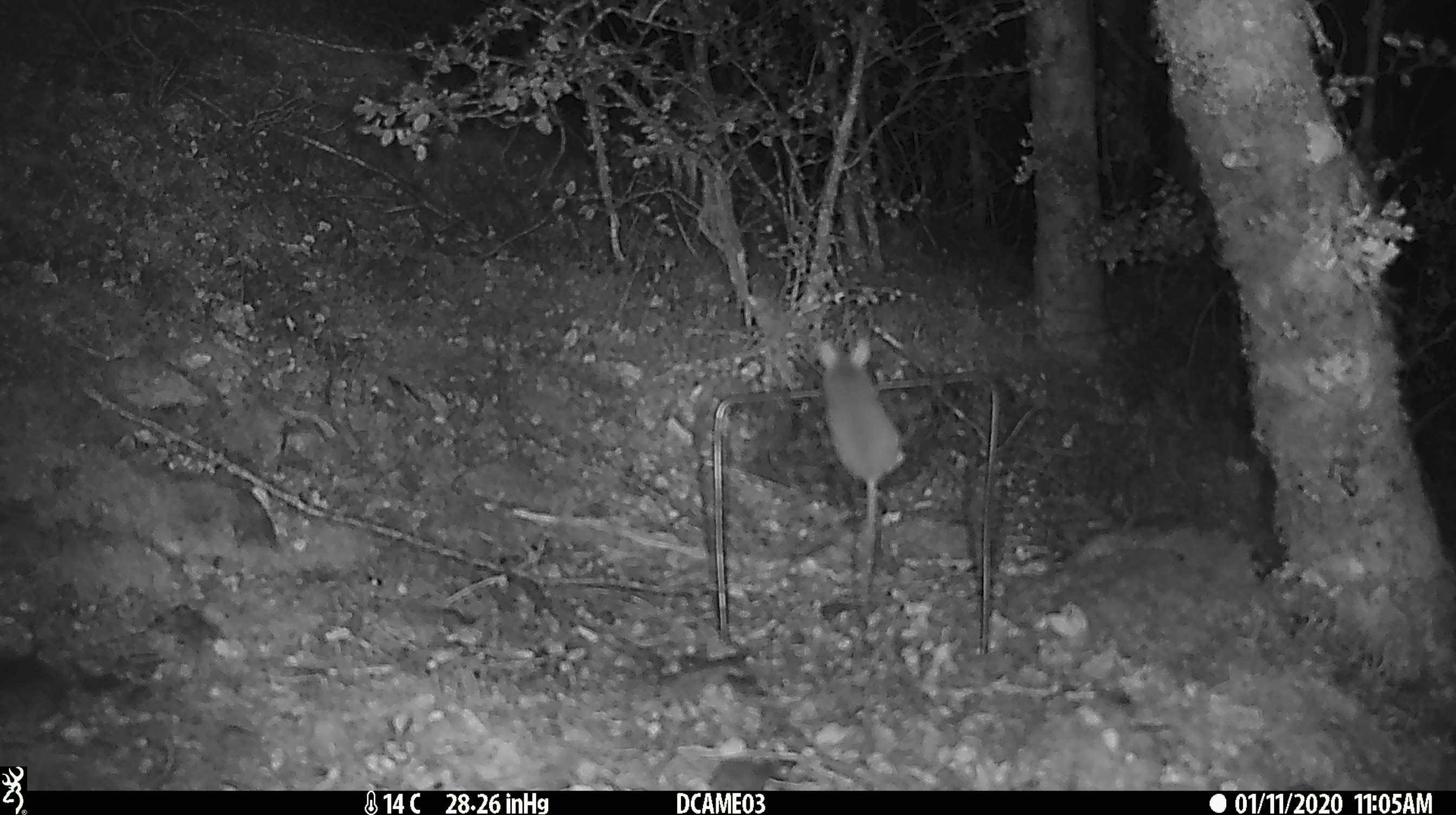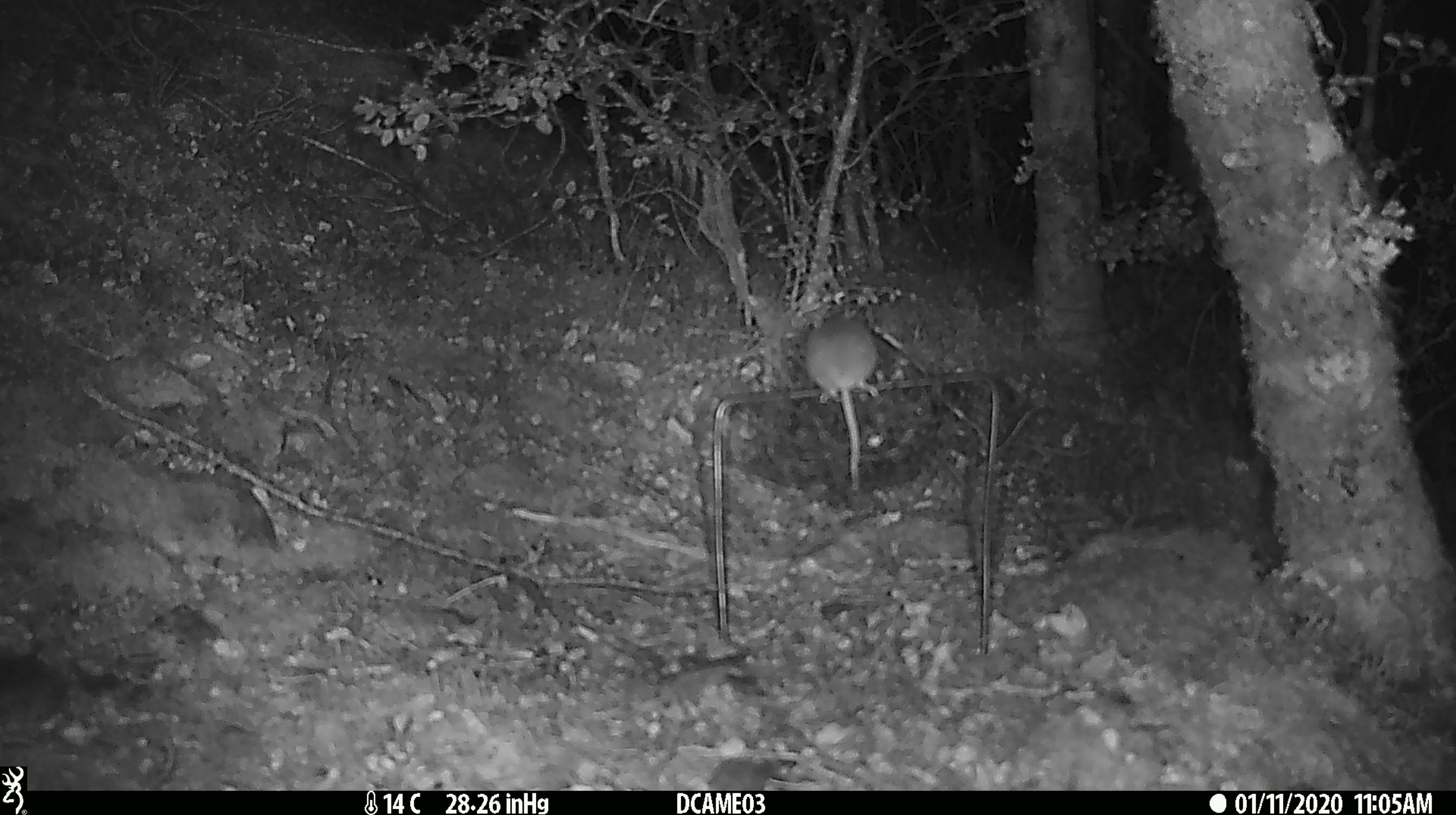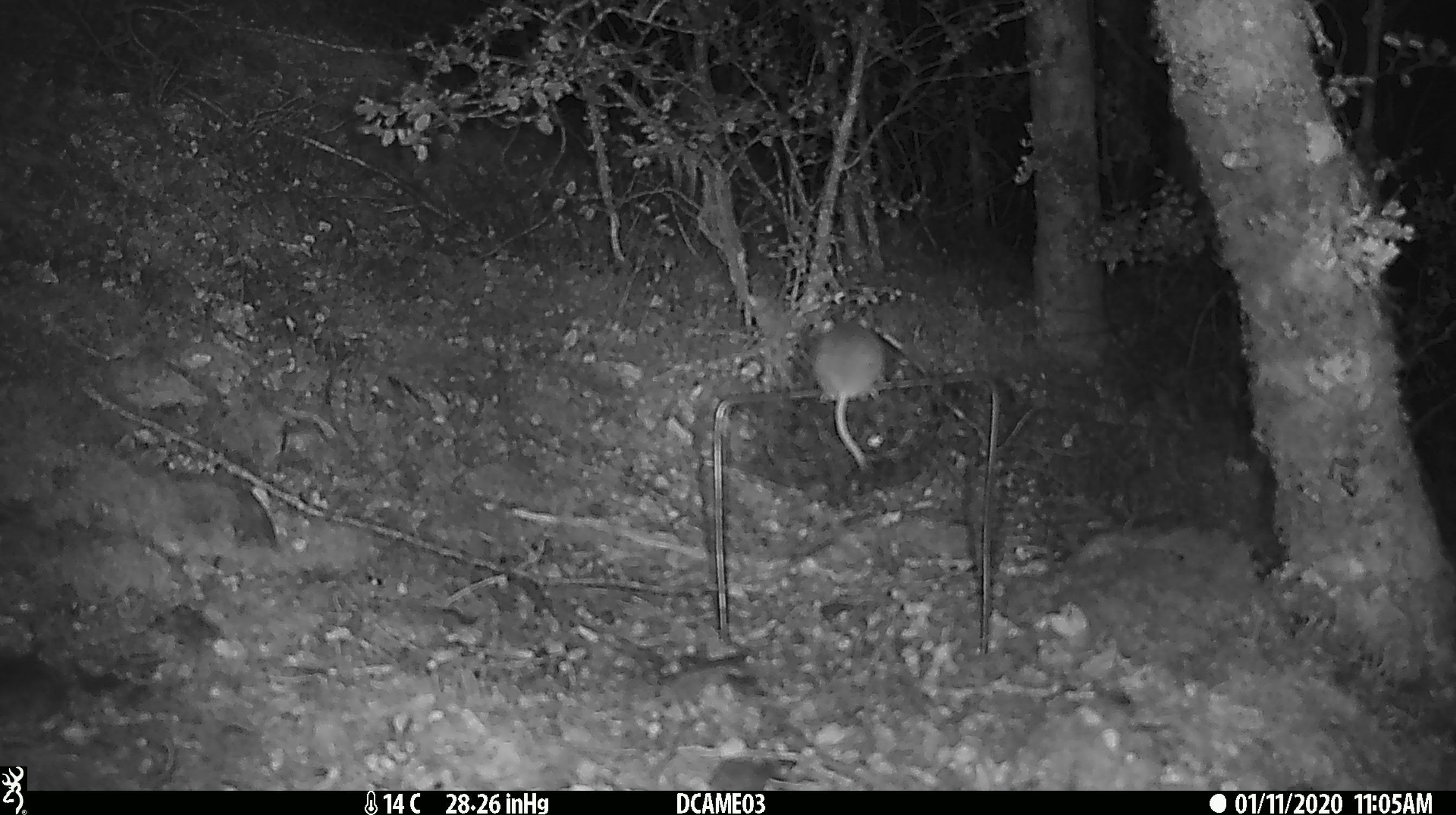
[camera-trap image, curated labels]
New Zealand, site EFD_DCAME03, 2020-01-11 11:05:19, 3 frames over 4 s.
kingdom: Animalia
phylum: Chordata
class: Mammalia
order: Rodentia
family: Muridae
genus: Mus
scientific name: Mus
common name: mouse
Mouse (Mus).